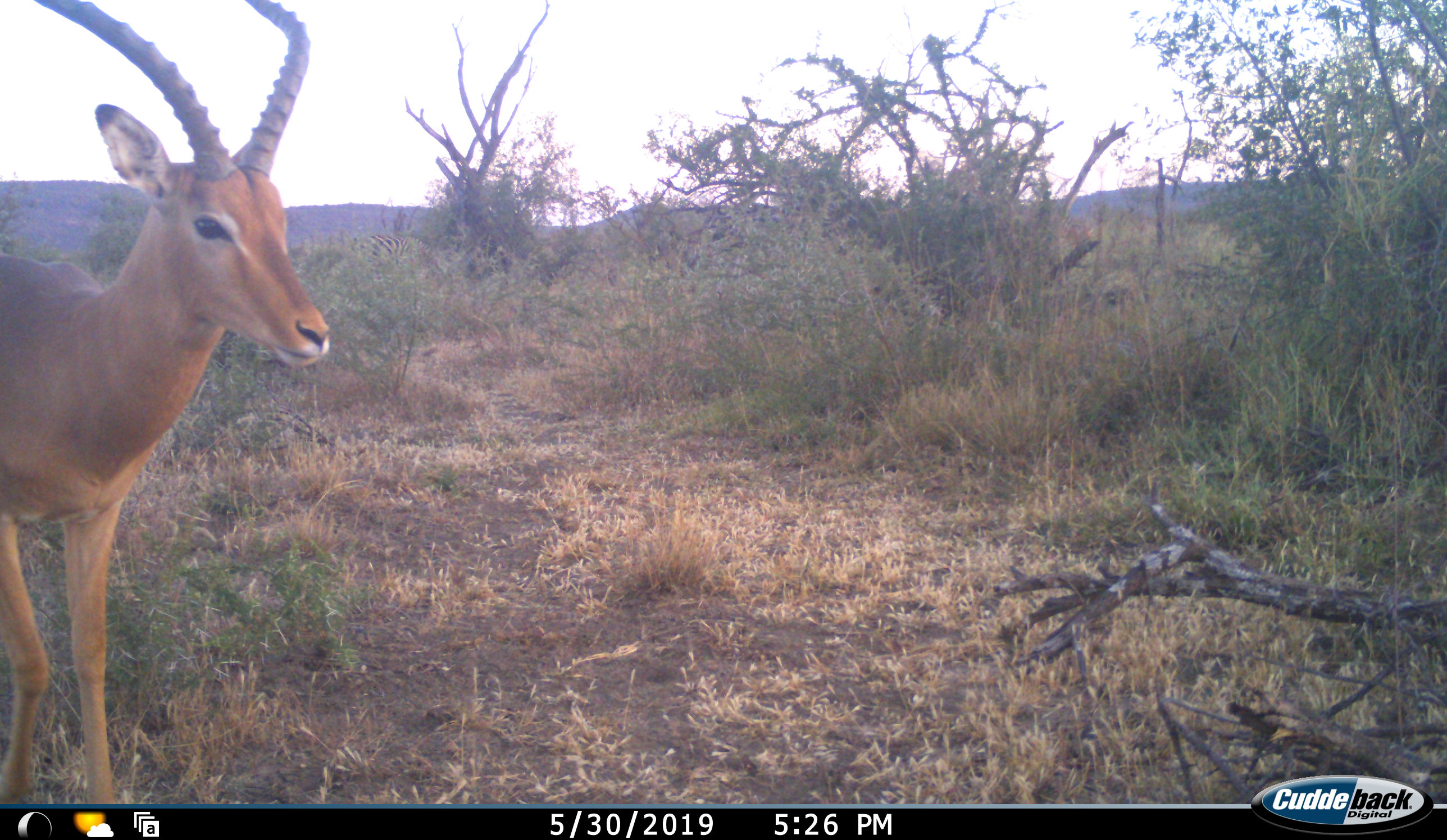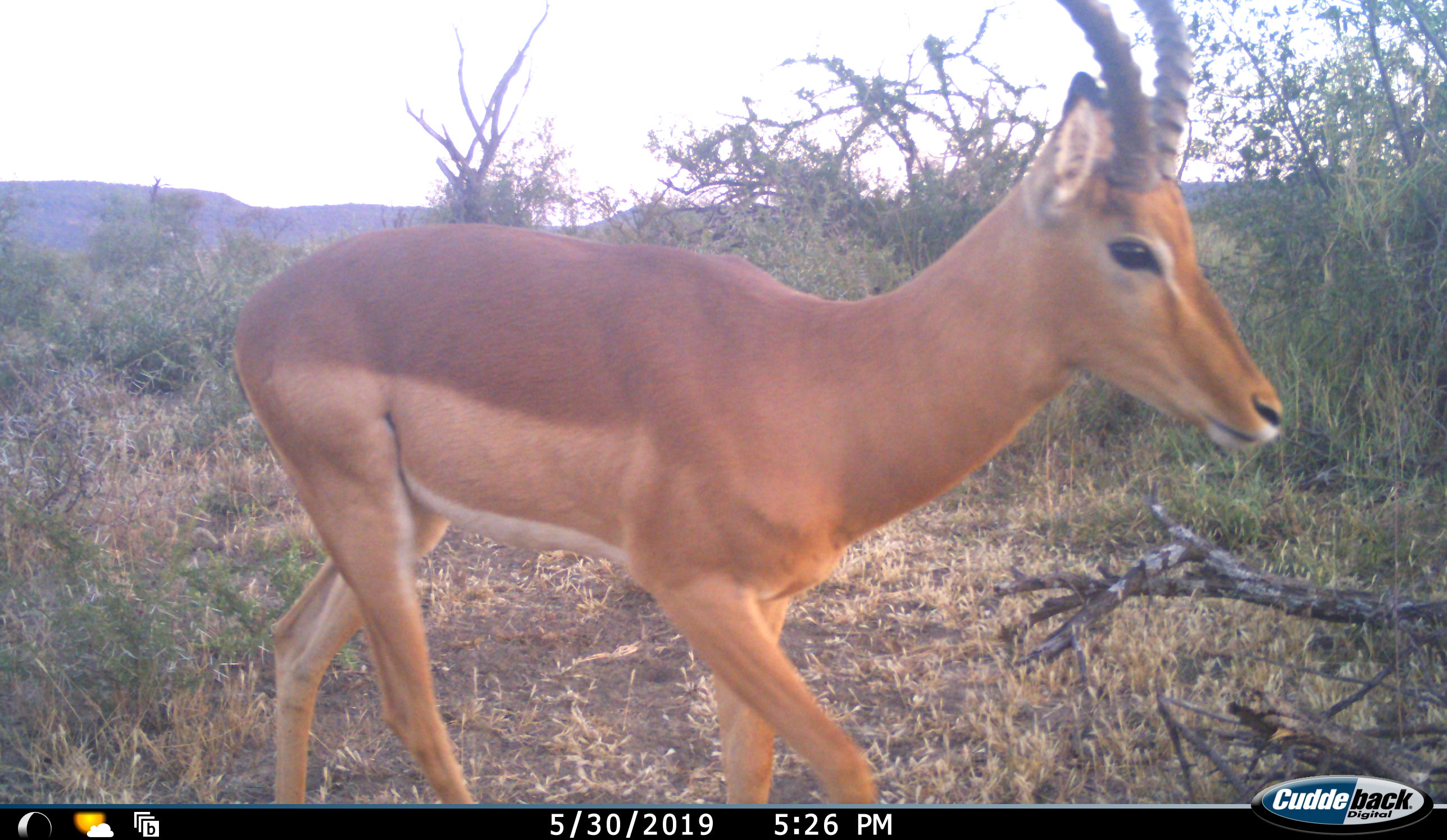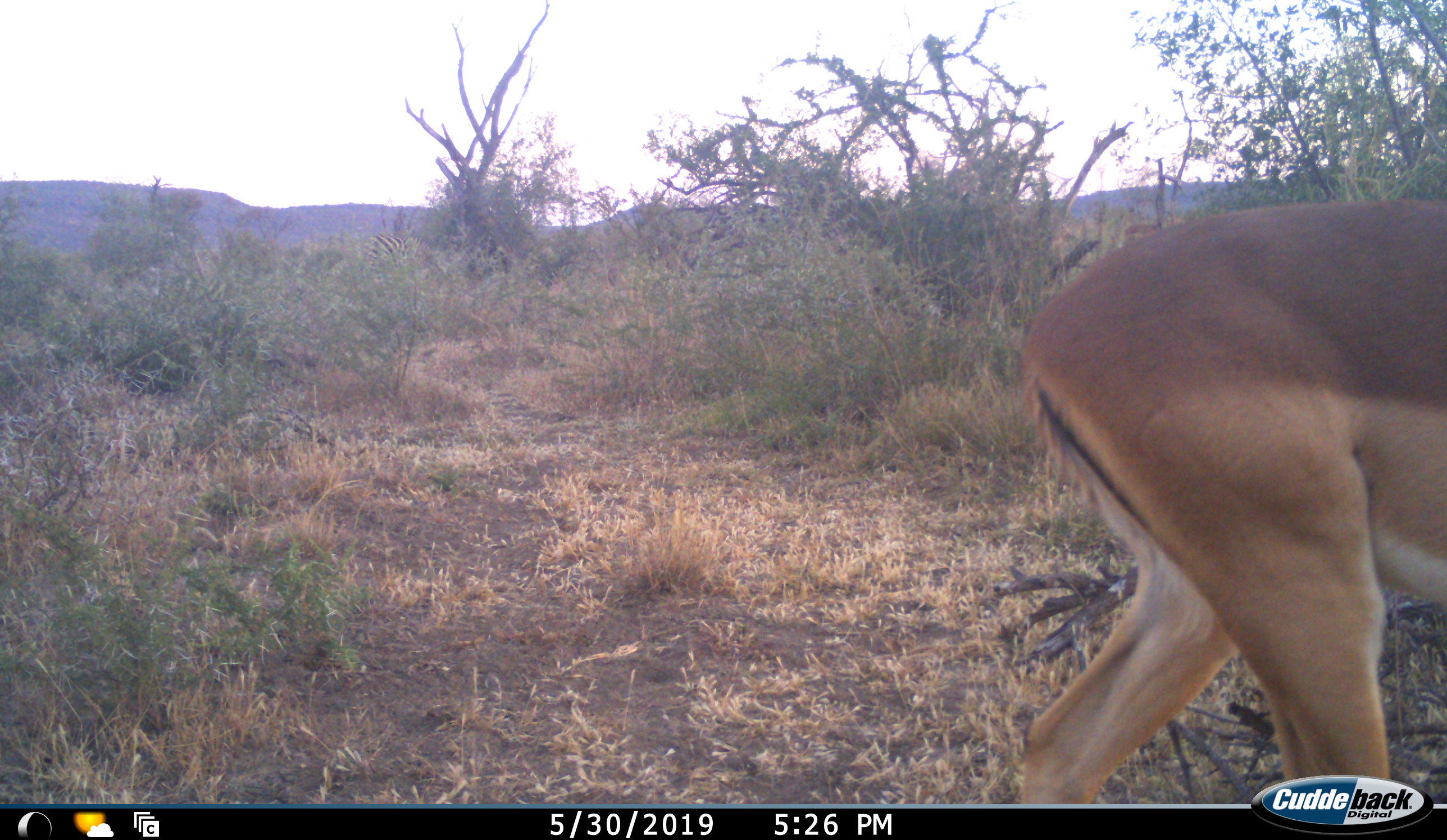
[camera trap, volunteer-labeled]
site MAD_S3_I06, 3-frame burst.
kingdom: Animalia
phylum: Chordata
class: Mammalia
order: Artiodactyla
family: Bovidae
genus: Aepyceros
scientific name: Aepyceros melampus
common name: impala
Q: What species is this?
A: Impala (Aepyceros melampus).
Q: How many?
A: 1.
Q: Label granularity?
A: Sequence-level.